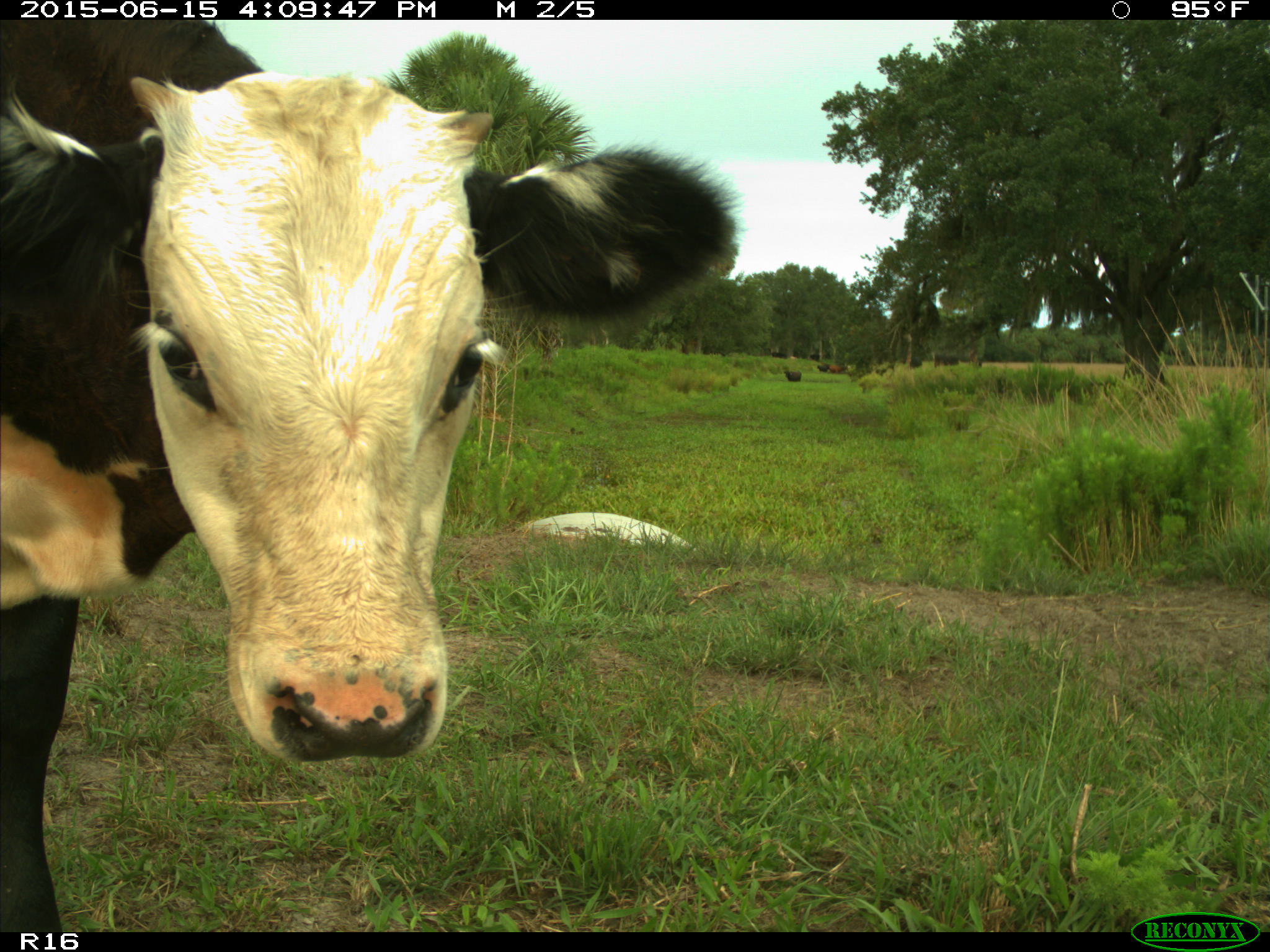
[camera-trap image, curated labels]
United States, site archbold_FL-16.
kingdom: Animalia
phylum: Chordata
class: Mammalia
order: Artiodactyla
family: Bovidae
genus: Bos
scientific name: Bos taurus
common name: domestic cow